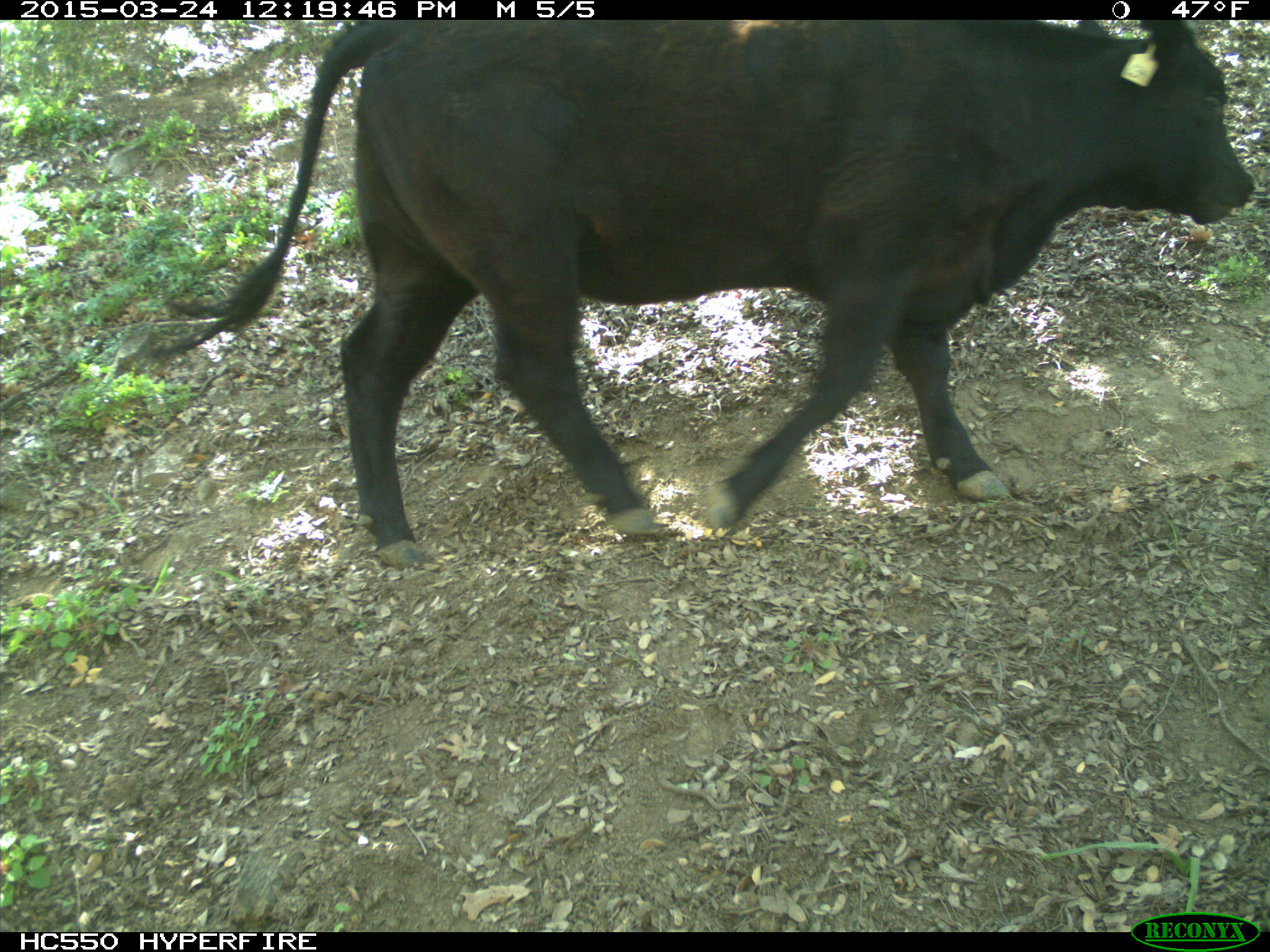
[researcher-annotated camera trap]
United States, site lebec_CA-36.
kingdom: Animalia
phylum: Chordata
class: Mammalia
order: Artiodactyla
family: Bovidae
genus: Bos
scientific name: Bos taurus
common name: domestic cow